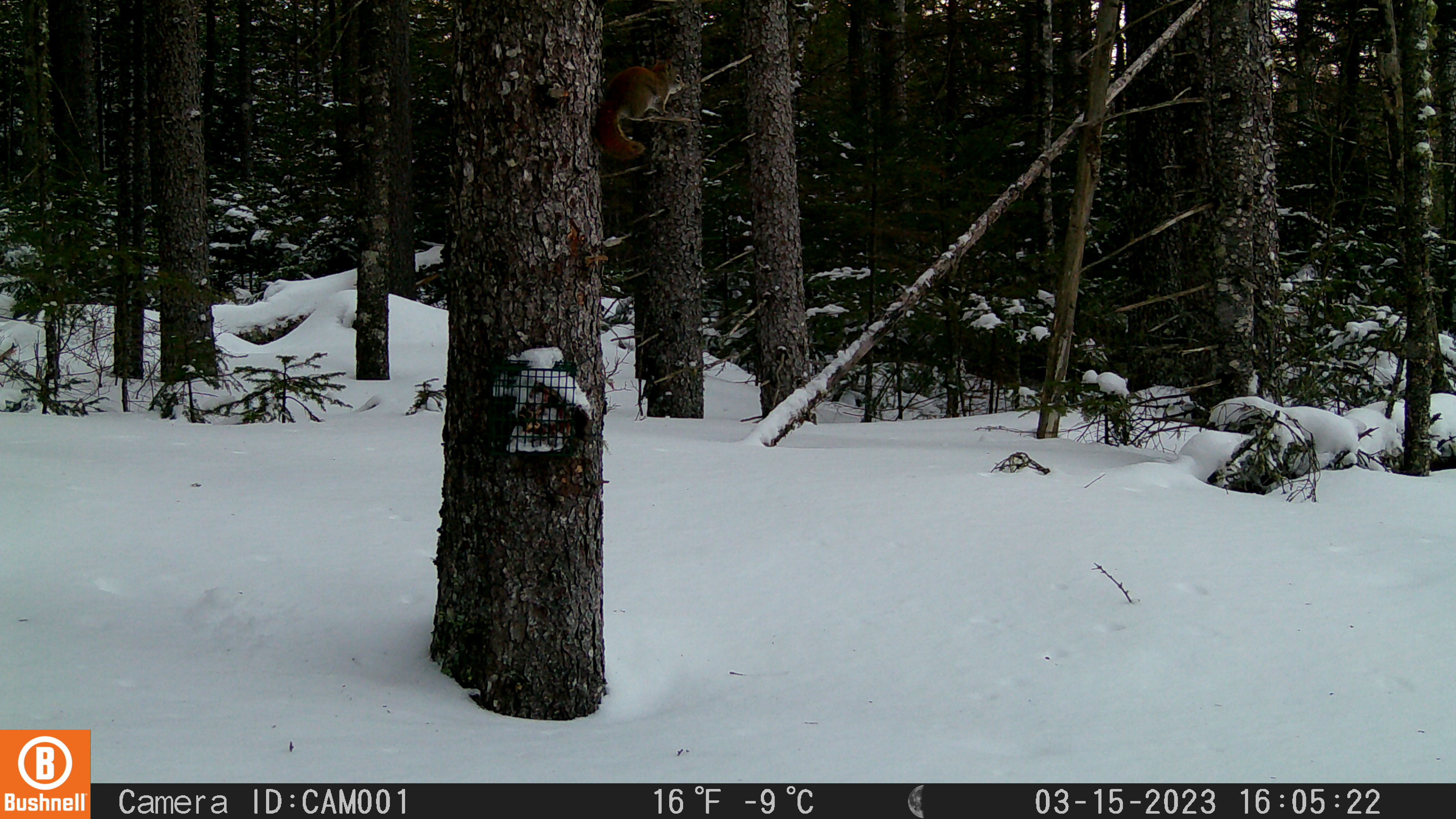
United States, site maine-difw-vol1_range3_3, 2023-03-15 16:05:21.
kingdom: Animalia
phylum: Chordata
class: Mammalia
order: Rodentia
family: Sciuridae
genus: Tamiasciurus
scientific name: Tamiasciurus hudsonicus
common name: red squirrel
Red squirrel (Tamiasciurus hudsonicus).